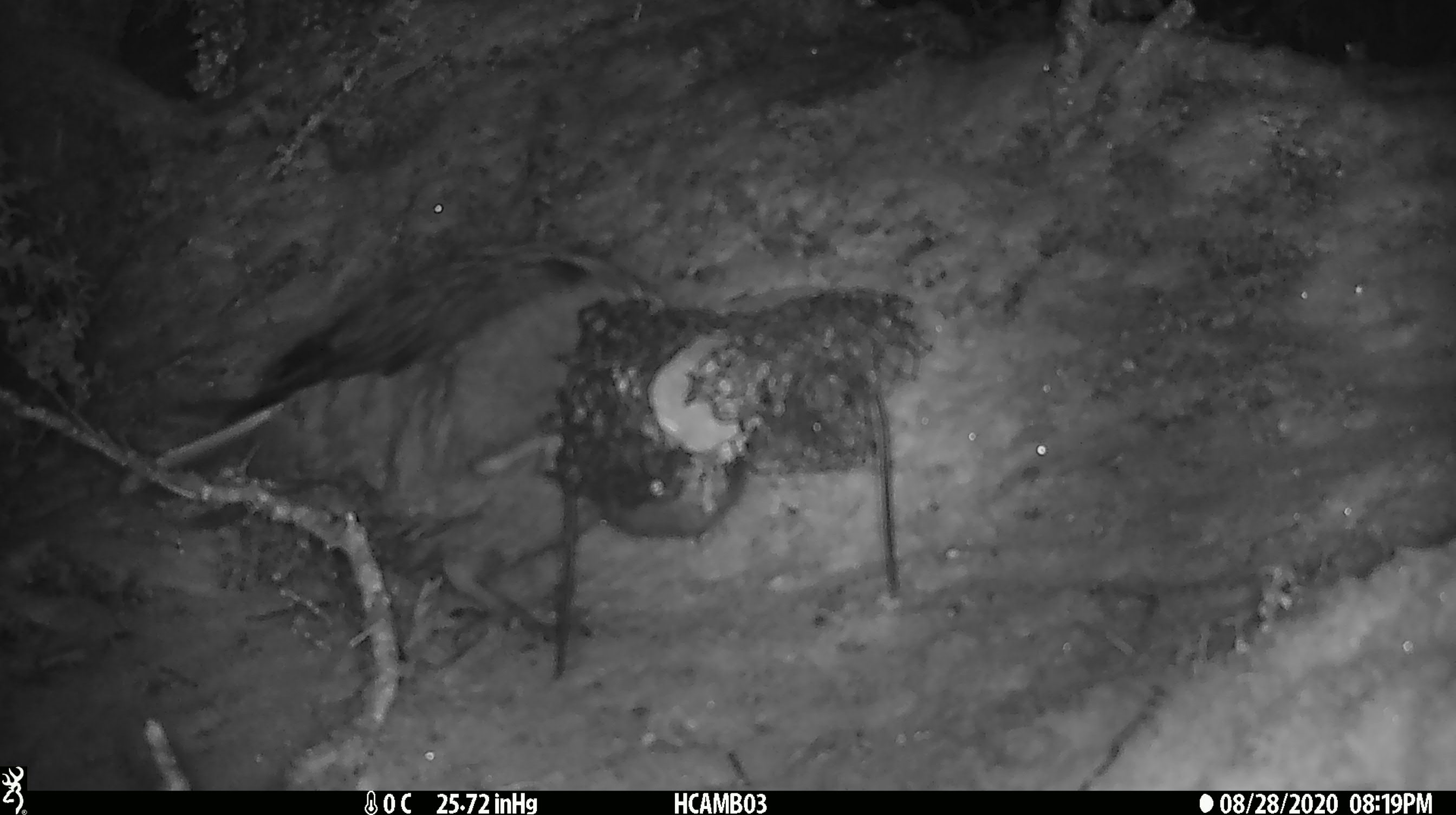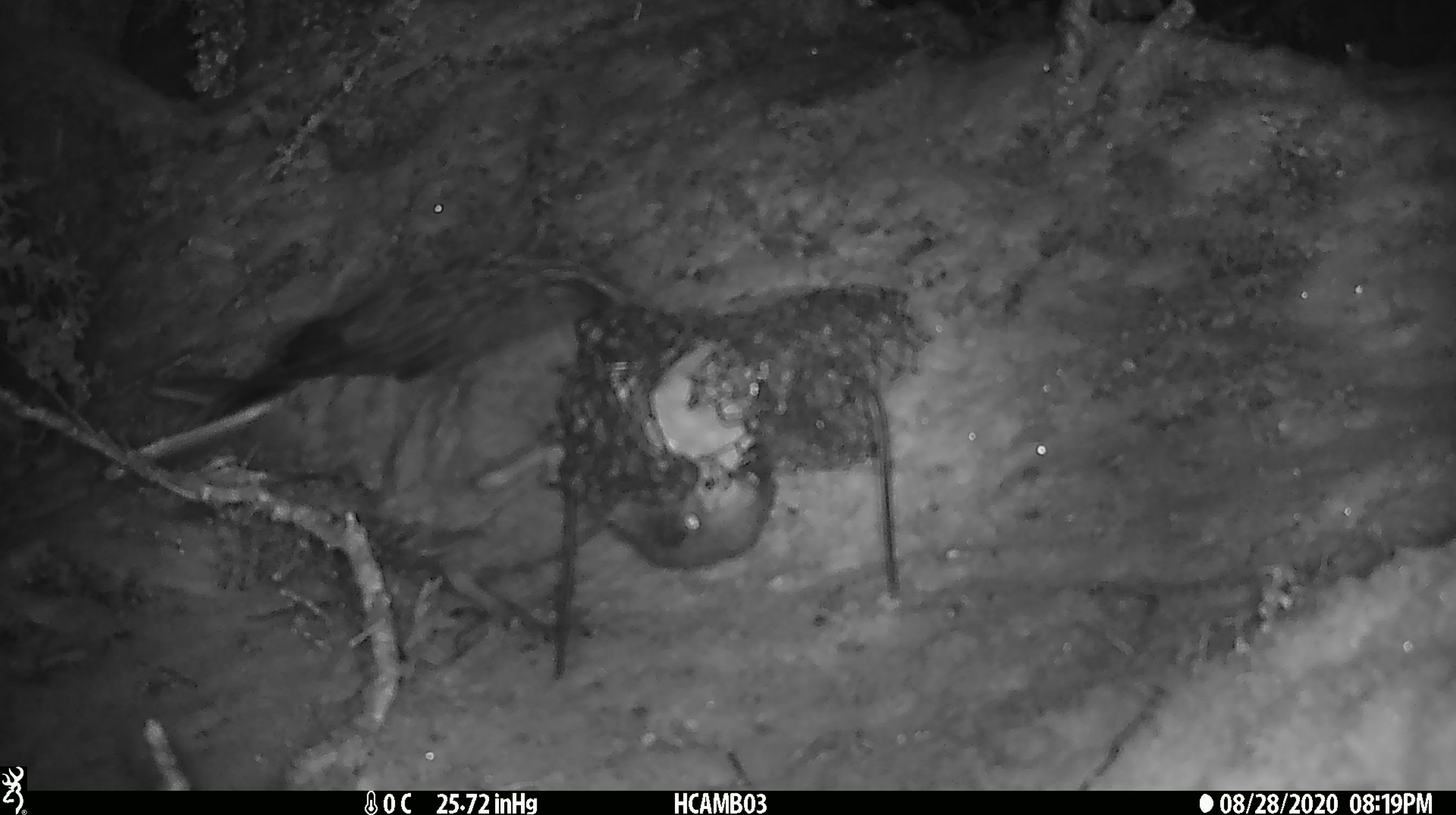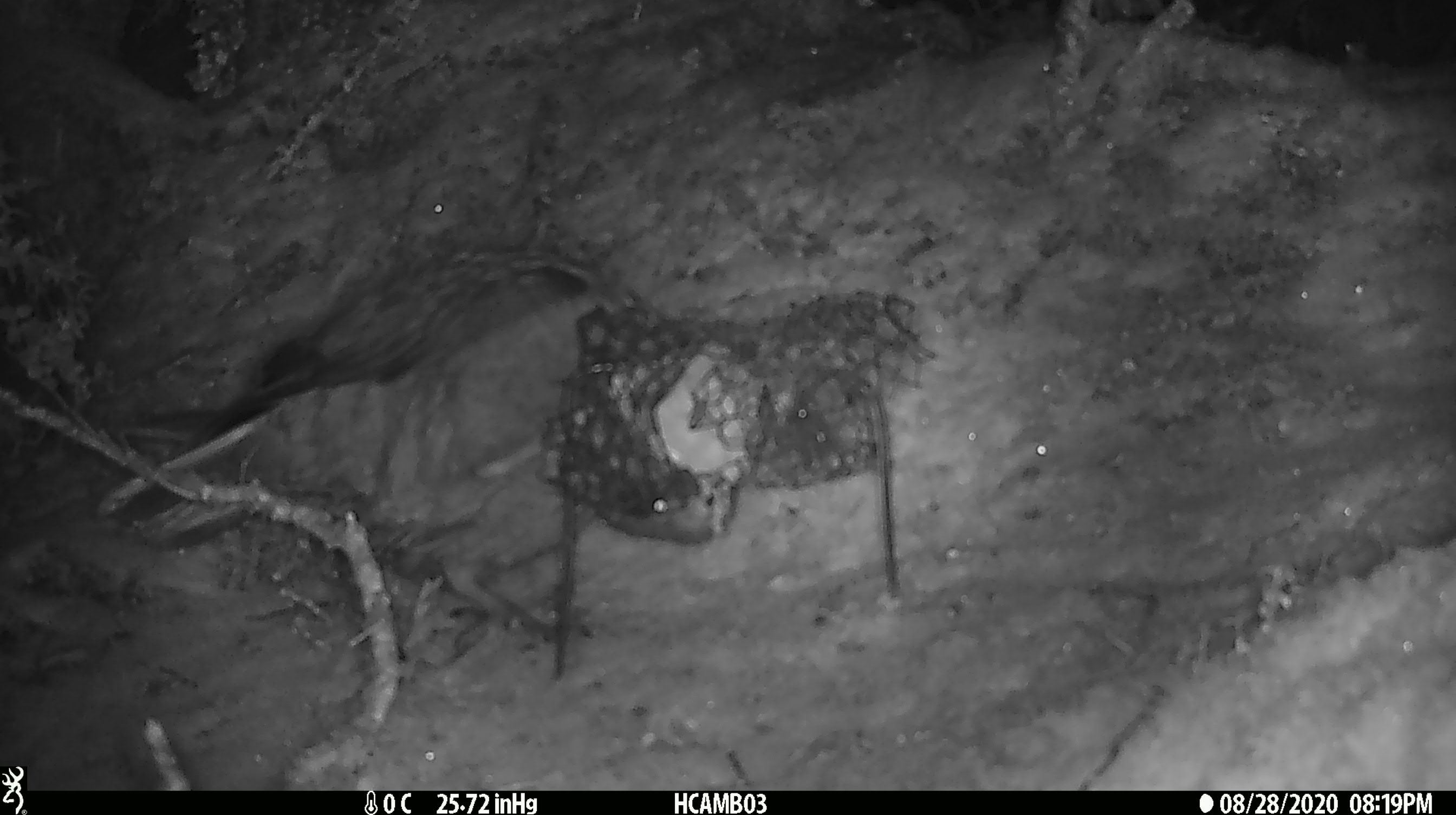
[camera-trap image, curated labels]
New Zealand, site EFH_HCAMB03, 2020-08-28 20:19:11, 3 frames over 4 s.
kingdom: Animalia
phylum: Chordata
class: Aves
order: Psittaciformes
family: Strigopidae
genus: Nestor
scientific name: Nestor notabilis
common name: kea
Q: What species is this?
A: Kea (Nestor notabilis).